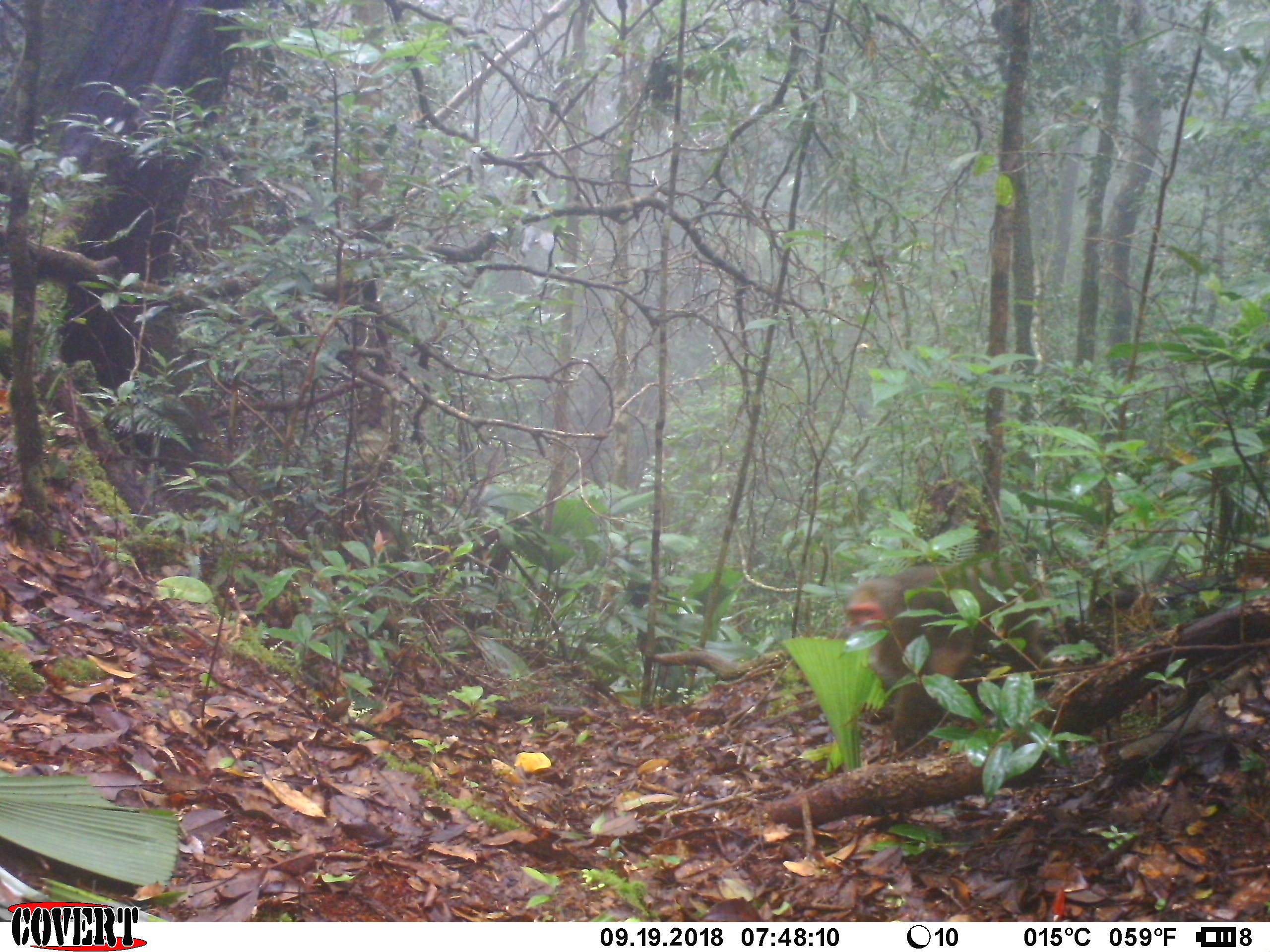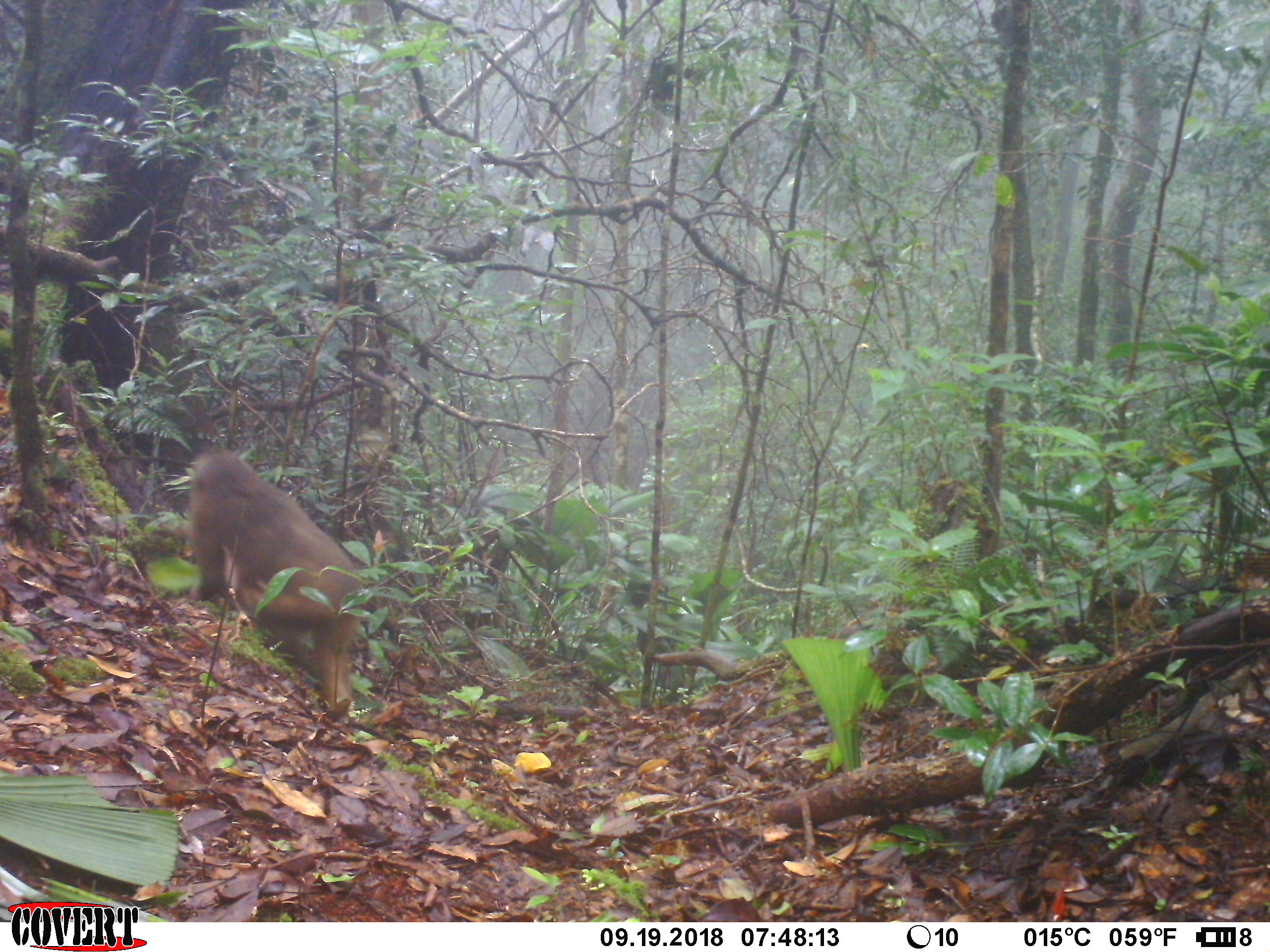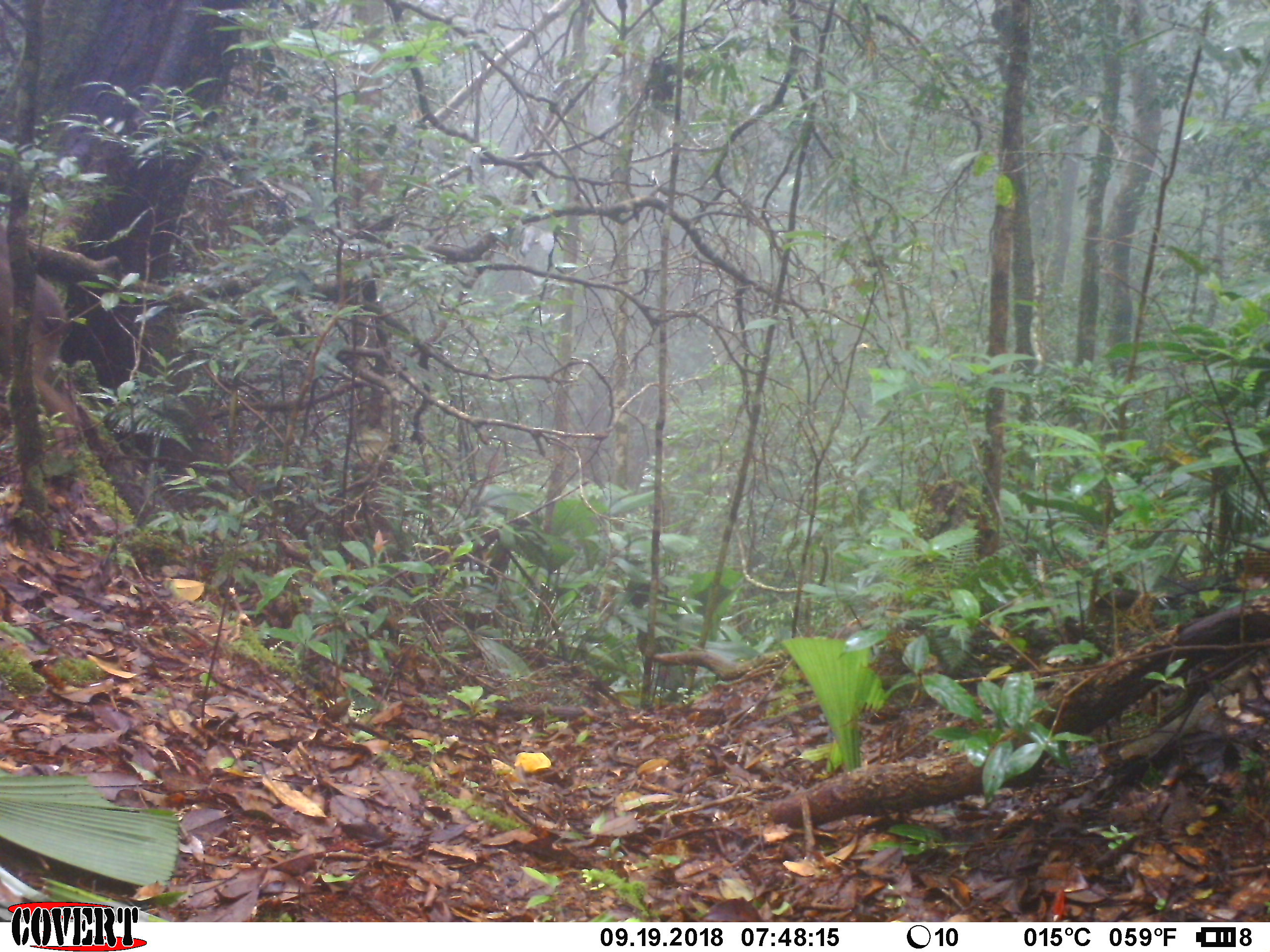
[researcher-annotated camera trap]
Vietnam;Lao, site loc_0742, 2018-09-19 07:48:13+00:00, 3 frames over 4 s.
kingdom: Animalia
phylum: Chordata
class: Mammalia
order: Primates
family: Cercopithecidae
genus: Macaca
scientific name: Macaca arctoides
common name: stump-tailed macaque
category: stump tailed macaque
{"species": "stump tailed macaque (stump-tailed macaque) (Macaca arctoides)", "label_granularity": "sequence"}